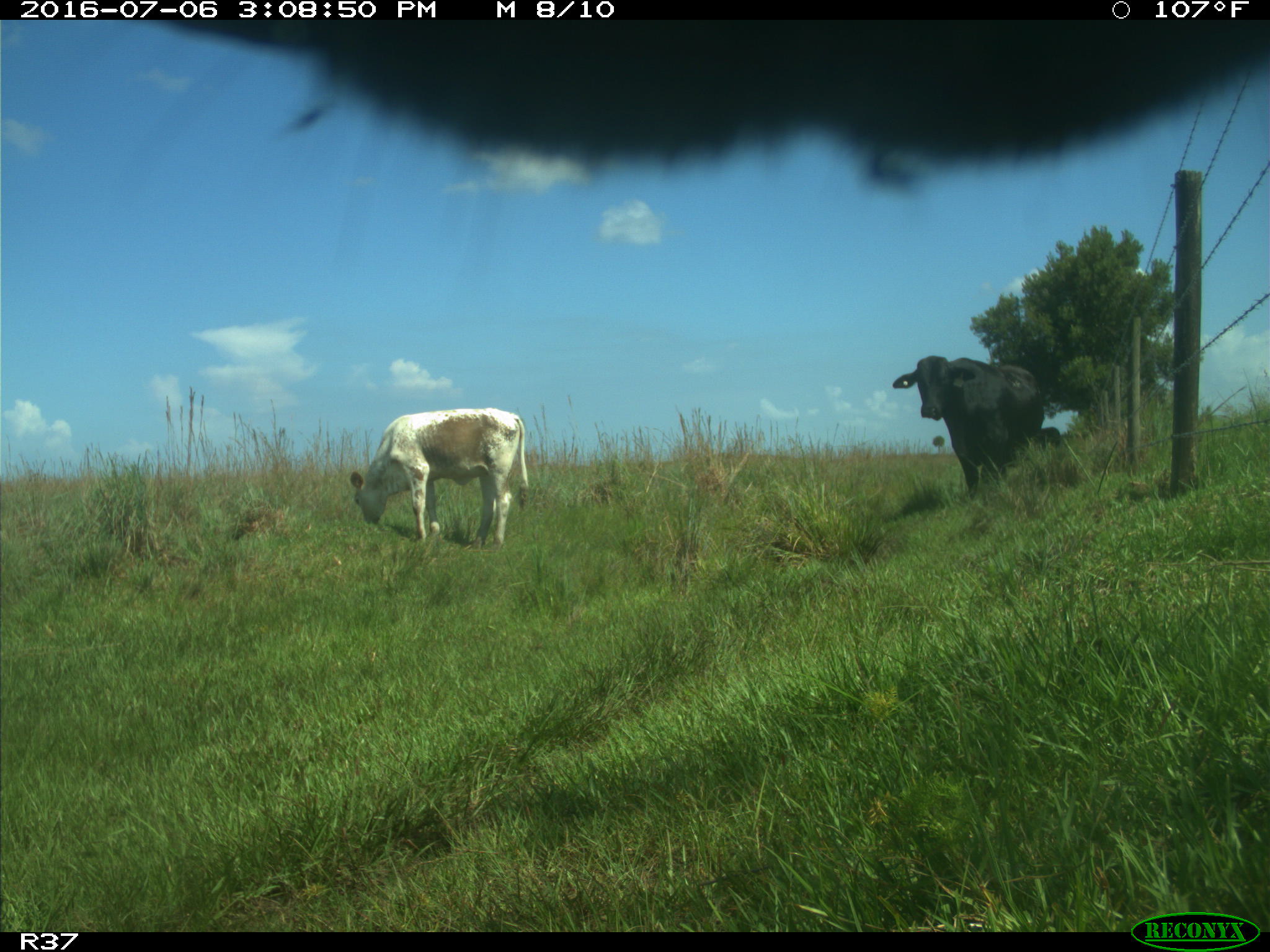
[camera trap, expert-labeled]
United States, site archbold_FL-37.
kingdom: Animalia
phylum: Chordata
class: Mammalia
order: Artiodactyla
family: Bovidae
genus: Bos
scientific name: Bos taurus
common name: domestic cow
Bos taurus (domestic cow).